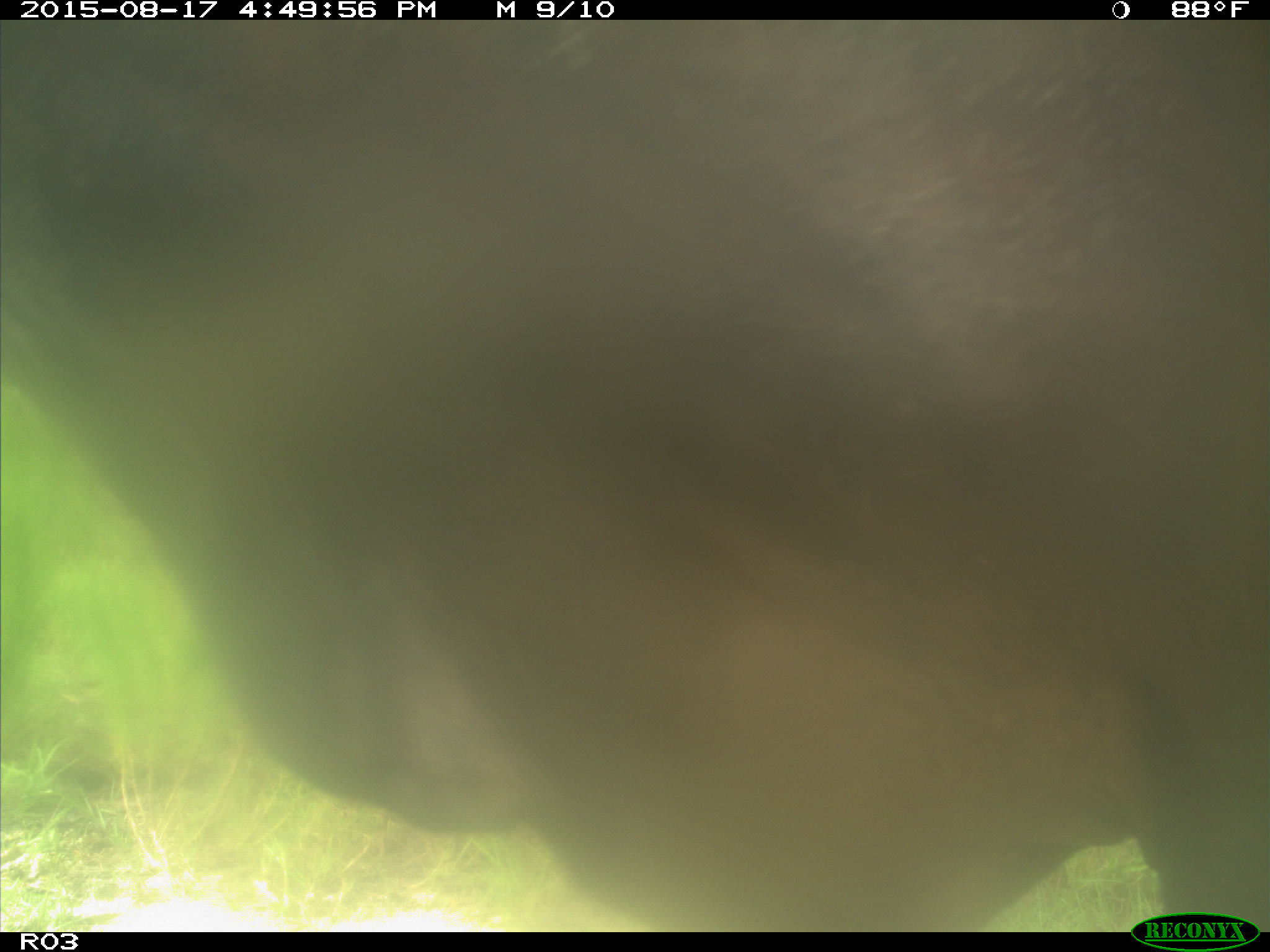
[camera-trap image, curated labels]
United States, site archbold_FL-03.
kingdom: Animalia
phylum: Chordata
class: Mammalia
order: Artiodactyla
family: Bovidae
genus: Bos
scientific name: Bos taurus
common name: domestic cow